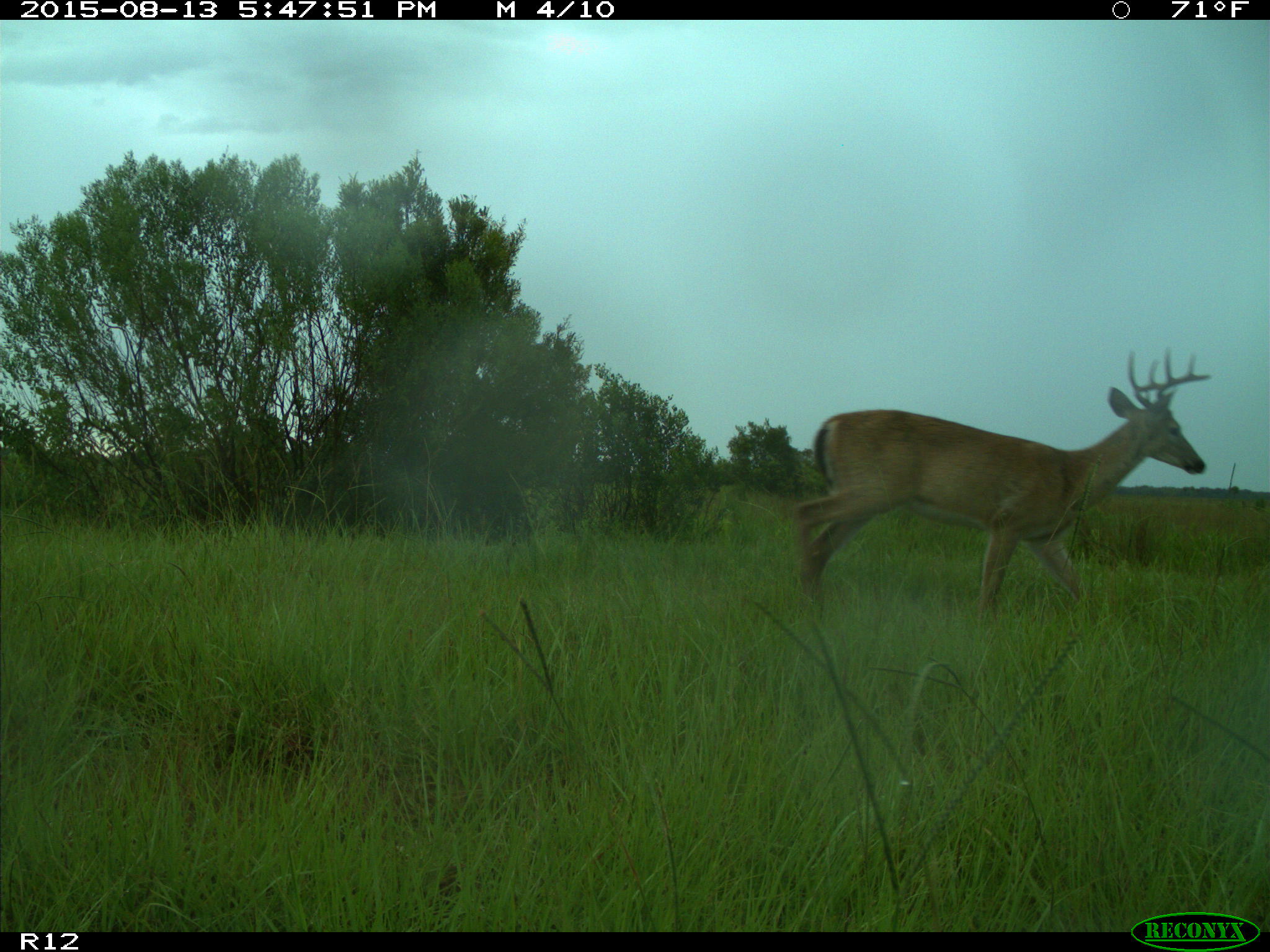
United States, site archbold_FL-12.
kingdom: Animalia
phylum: Chordata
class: Mammalia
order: Artiodactyla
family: Cervidae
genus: Odocoileus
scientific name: Odocoileus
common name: deer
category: unidentified deer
Unidentified deer (deer) (Odocoileus).